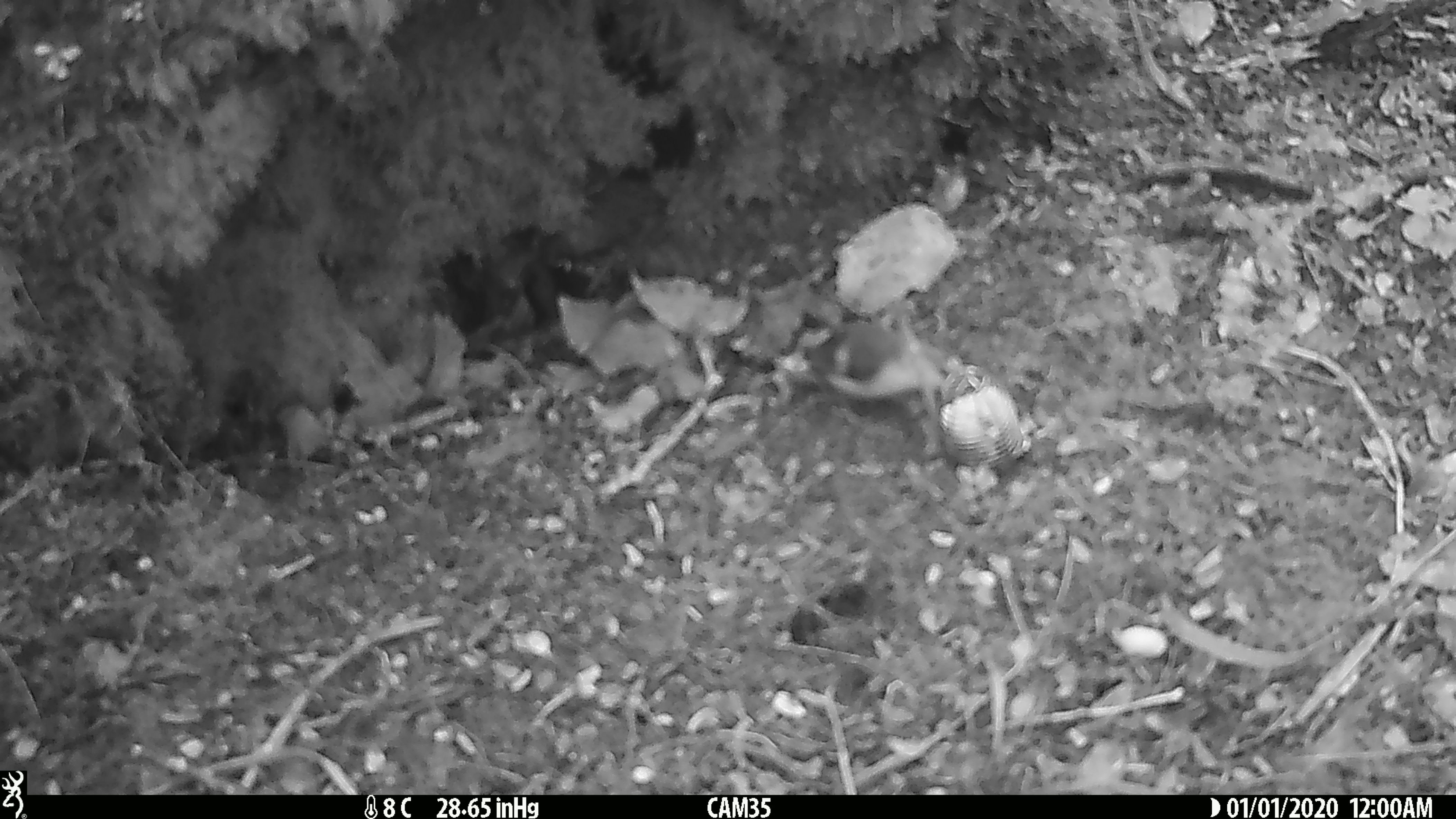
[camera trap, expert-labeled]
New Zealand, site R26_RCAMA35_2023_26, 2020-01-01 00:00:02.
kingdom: Animalia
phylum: Chordata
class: Aves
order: Passeriformes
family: Acanthisittidae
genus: Acanthisitta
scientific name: Acanthisitta chloris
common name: rifleman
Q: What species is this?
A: Rifleman (Acanthisitta chloris).